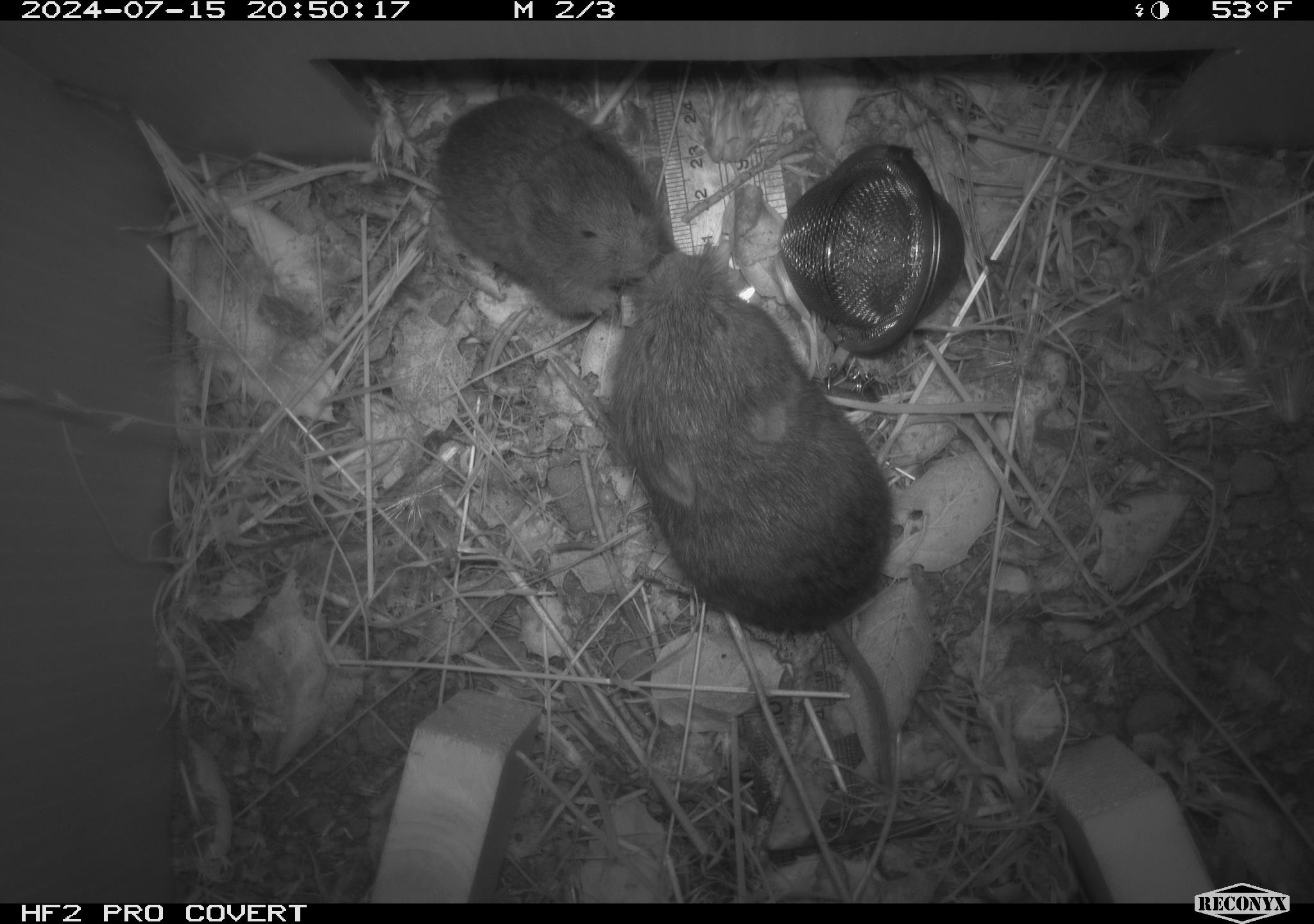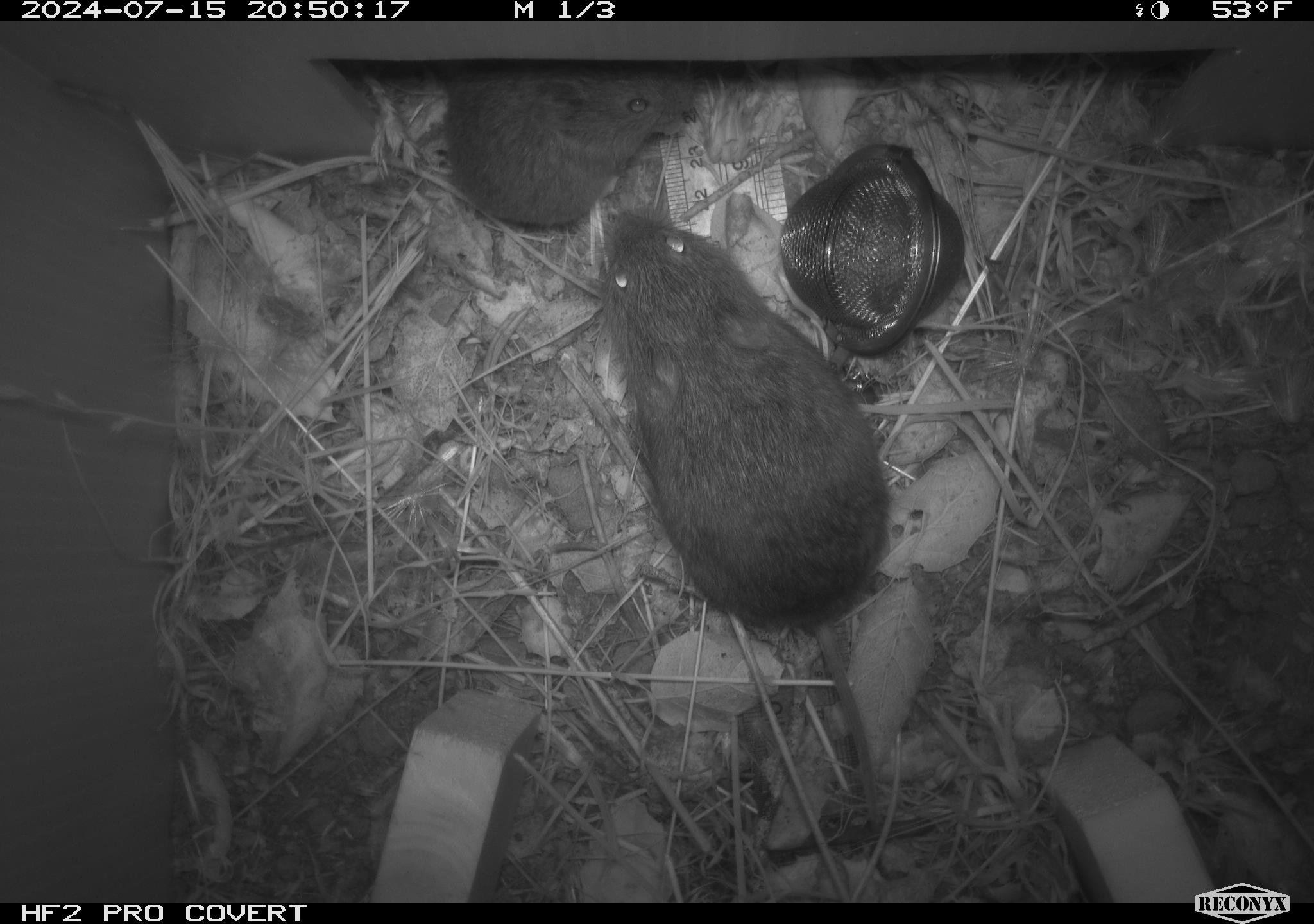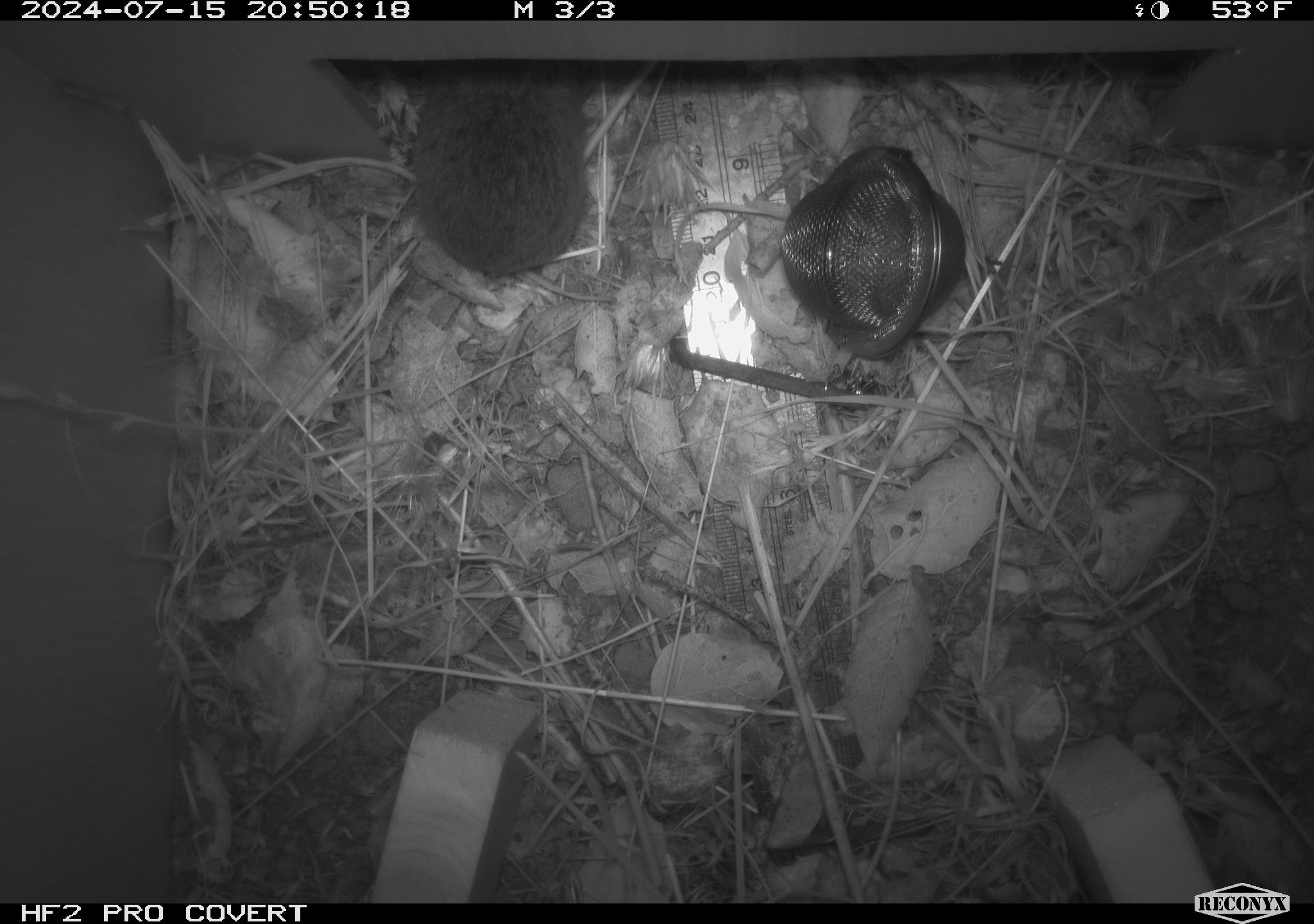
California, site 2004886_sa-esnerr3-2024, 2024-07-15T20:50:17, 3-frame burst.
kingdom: Animalia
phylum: Chordata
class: Mammalia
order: Rodentia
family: Cricetidae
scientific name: Cricetidae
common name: hamsters, voles, lemmings, and allies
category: cricetidae family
Cricetidae family (hamsters, voles, lemmings, and allies) (Cricetidae).